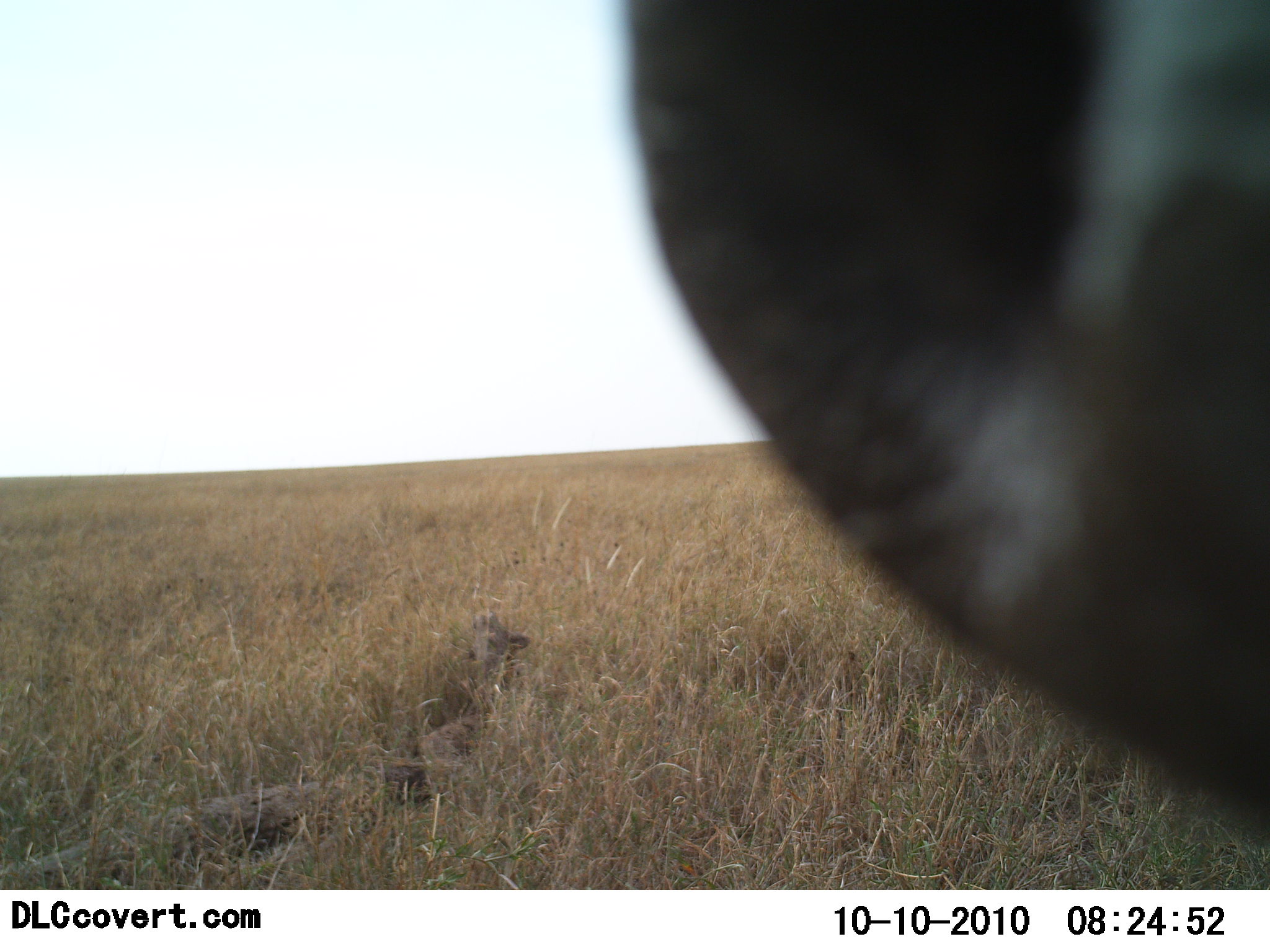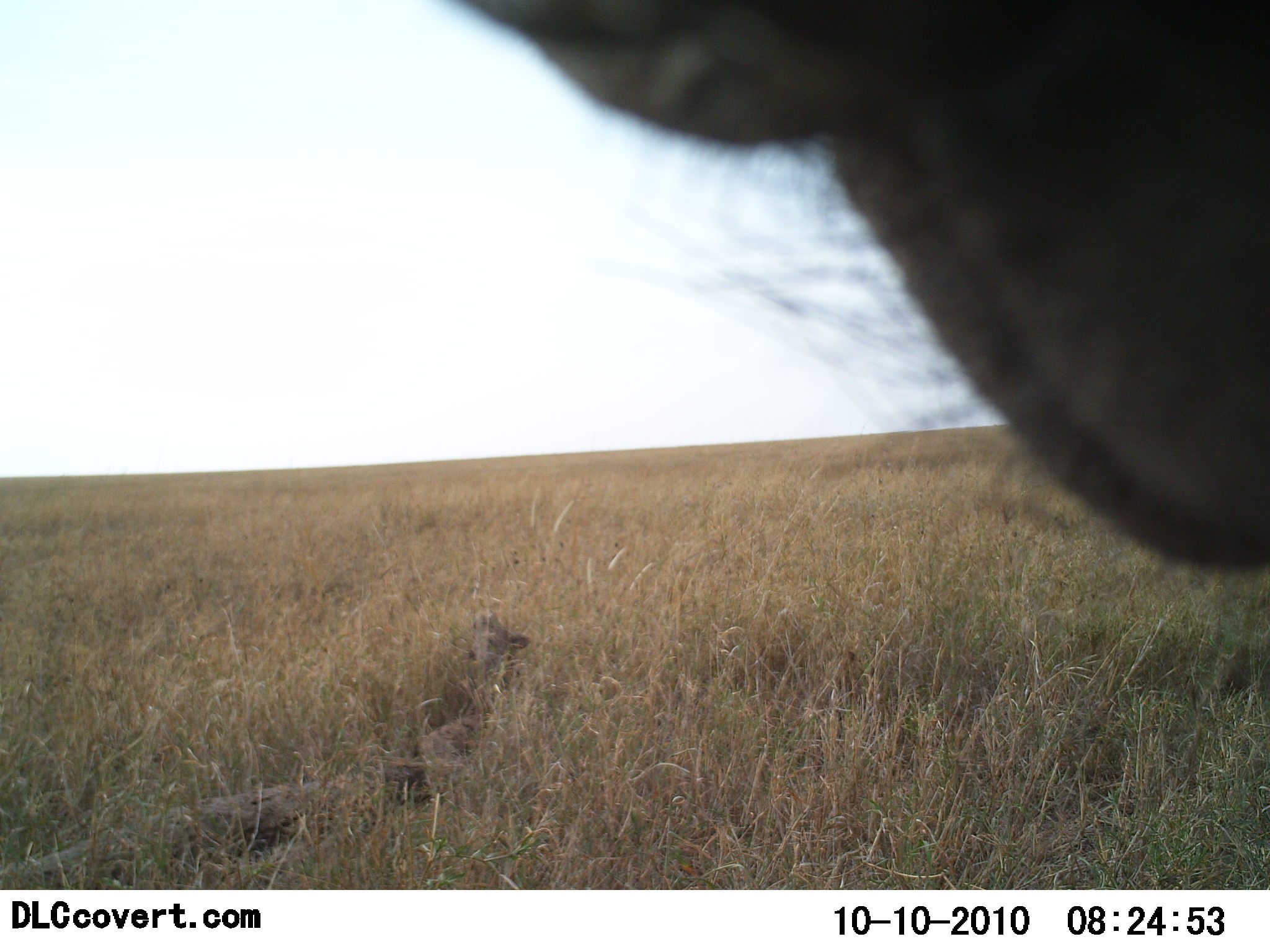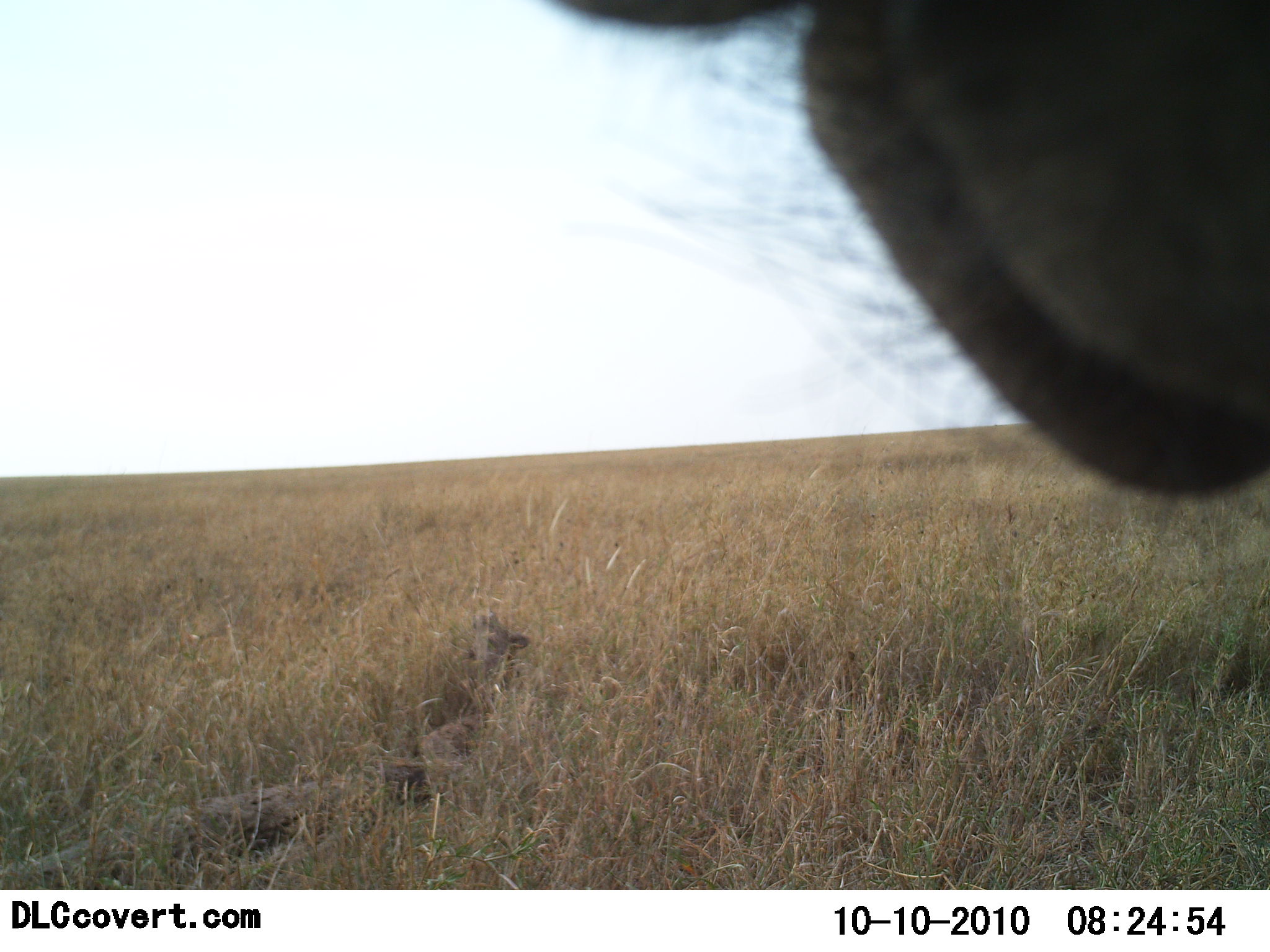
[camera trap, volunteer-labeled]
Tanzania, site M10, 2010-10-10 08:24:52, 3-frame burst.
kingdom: Animalia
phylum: Chordata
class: Mammalia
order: Artiodactyla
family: Giraffidae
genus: Giraffa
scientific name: Giraffa camelopardalis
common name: giraffe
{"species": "giraffe (Giraffa camelopardalis)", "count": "1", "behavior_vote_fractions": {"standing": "25%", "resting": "25%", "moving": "0%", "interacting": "25%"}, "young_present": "0%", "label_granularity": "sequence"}